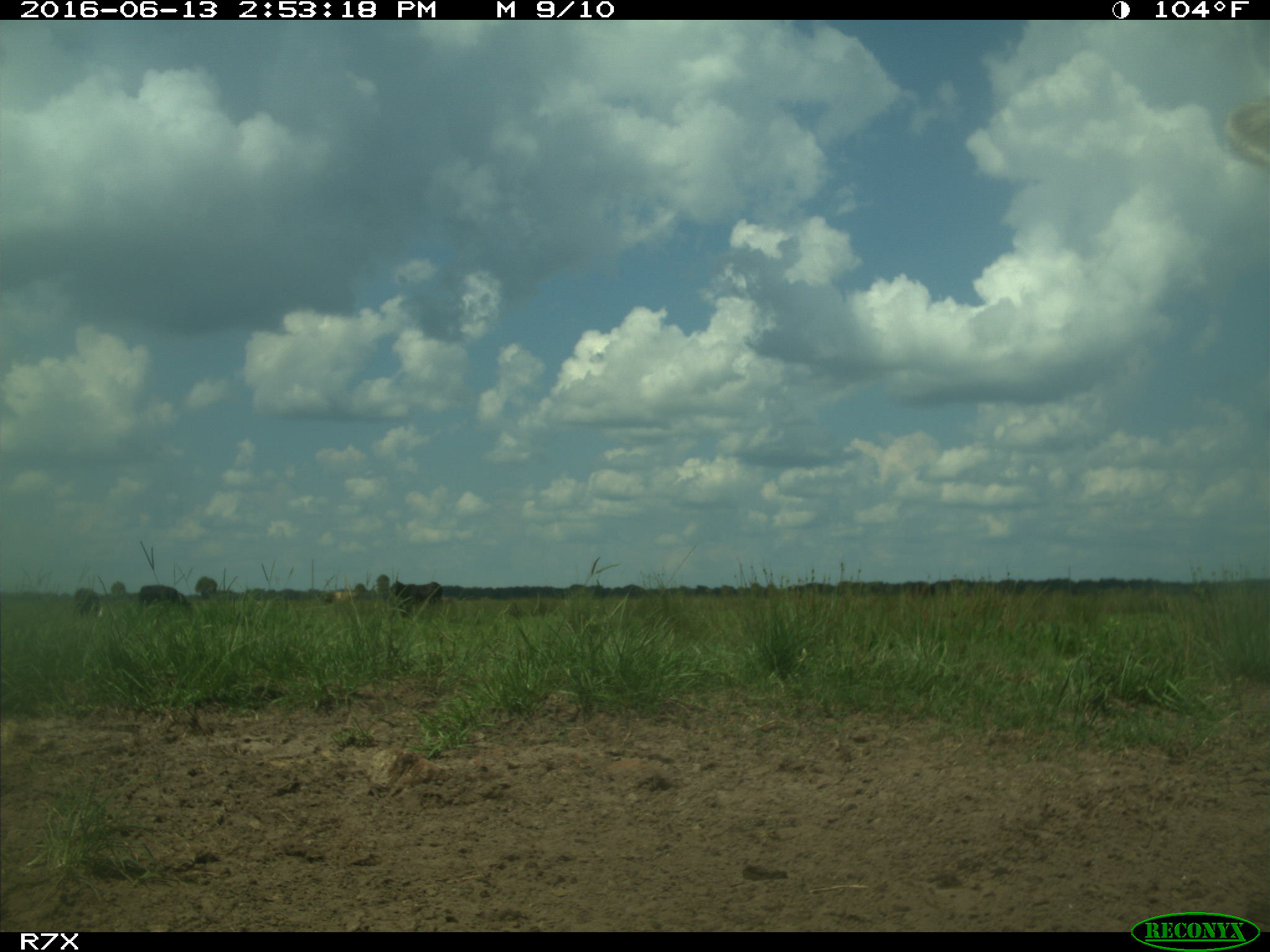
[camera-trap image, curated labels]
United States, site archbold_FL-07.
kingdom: Animalia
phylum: Chordata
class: Mammalia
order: Artiodactyla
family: Bovidae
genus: Bos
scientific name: Bos taurus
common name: domestic cow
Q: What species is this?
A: Bos taurus (domestic cow).